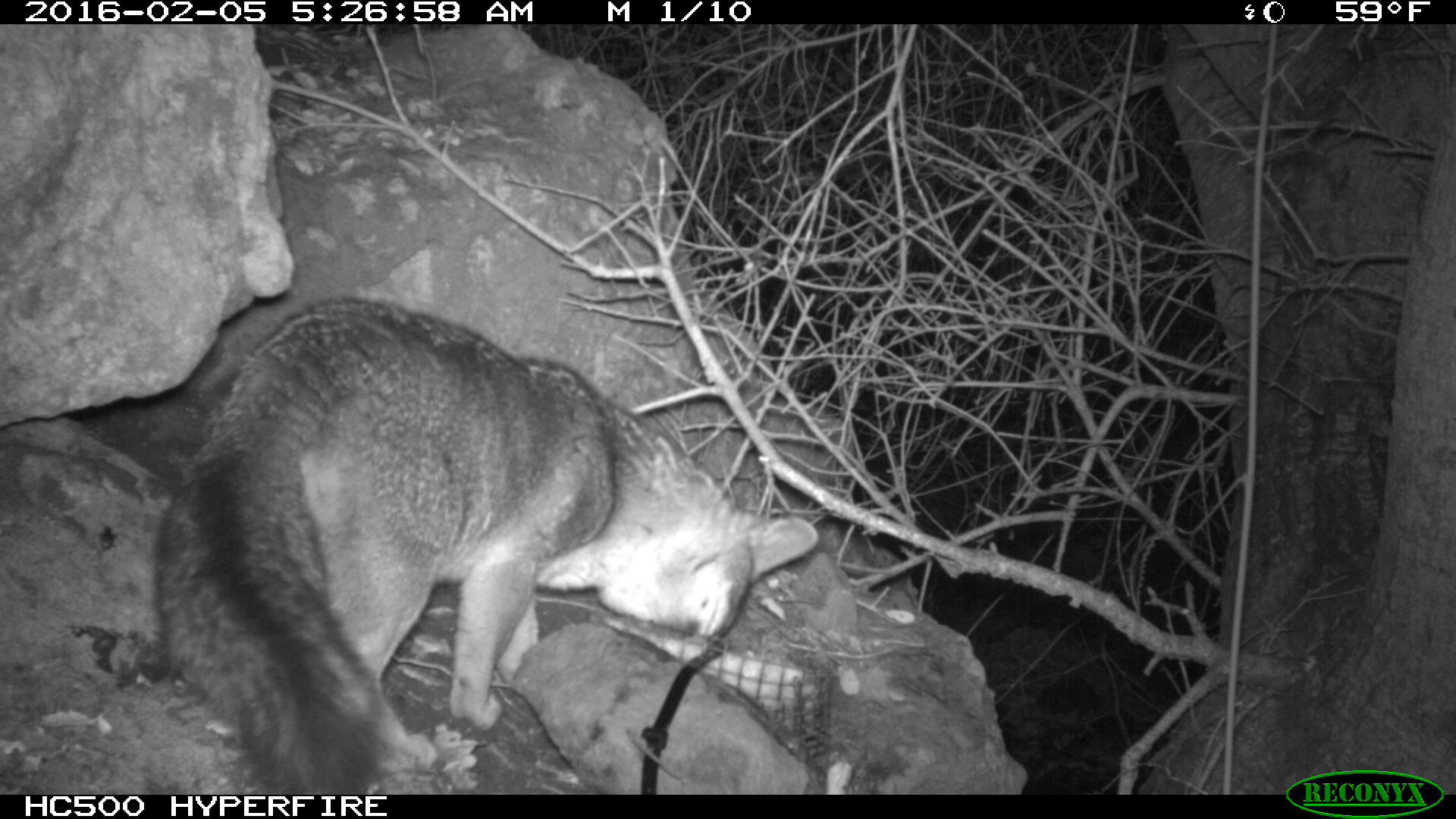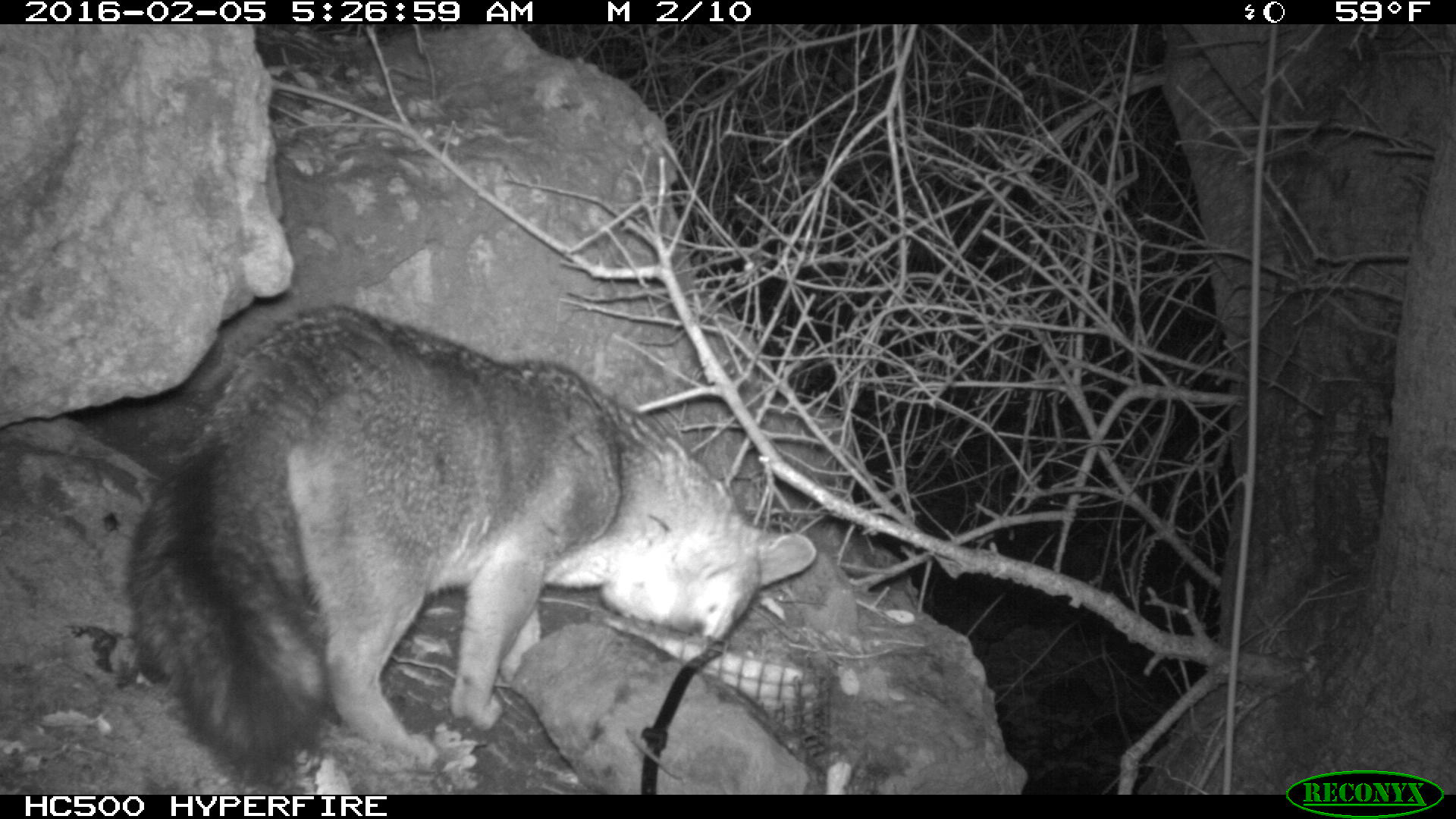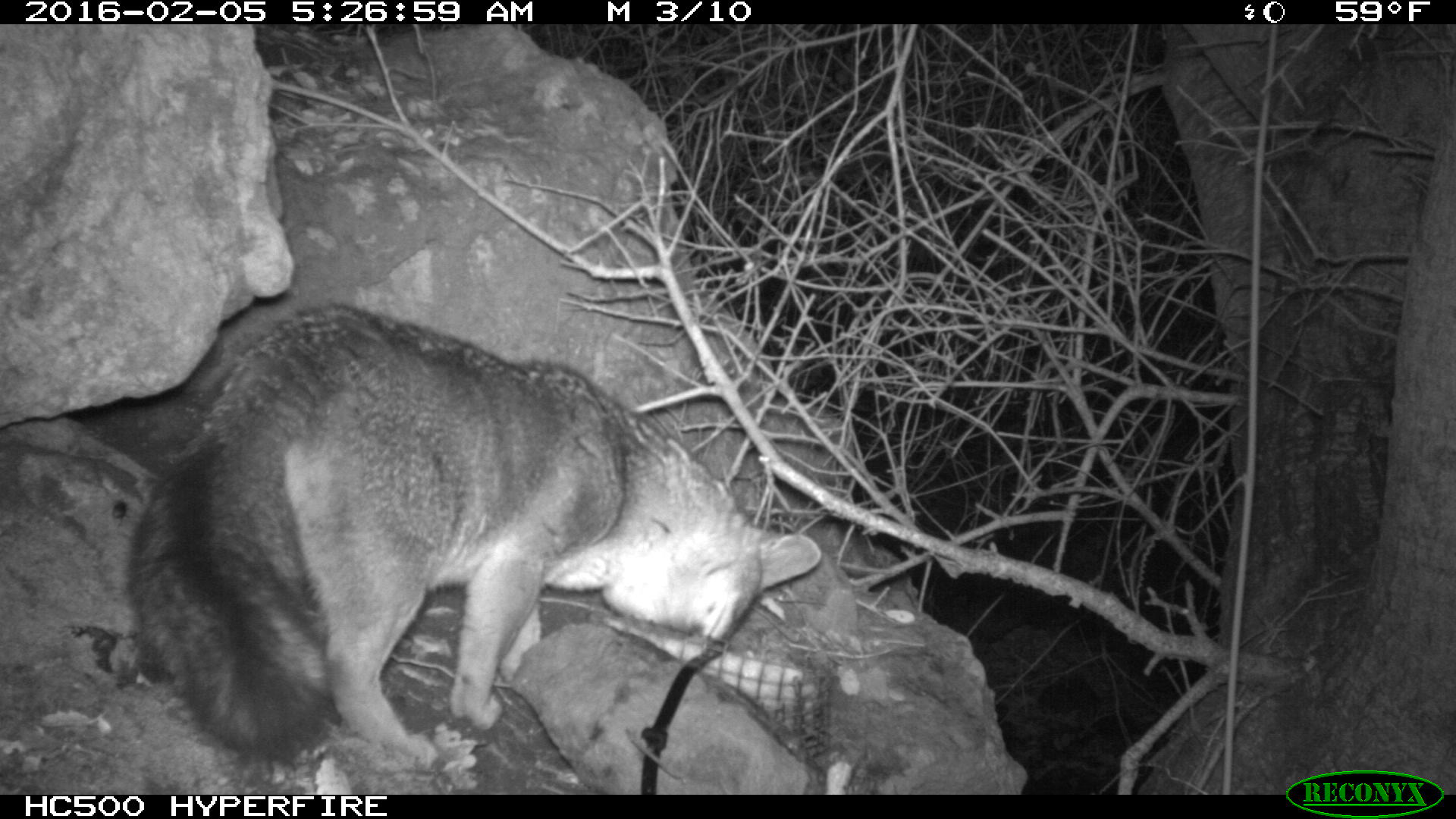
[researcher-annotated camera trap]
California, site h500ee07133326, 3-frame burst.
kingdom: Animalia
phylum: Chordata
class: Mammalia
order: Carnivora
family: Canidae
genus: Urocyon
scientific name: Urocyon littoralis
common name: island fox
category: fox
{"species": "fox (island fox) (Urocyon littoralis)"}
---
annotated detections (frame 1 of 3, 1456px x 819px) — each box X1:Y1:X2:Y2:
fox: 149:298:817:794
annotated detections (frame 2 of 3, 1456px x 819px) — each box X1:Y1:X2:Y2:
fox: 124:303:817:792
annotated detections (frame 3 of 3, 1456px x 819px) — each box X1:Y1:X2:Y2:
fox: 124:303:824:767